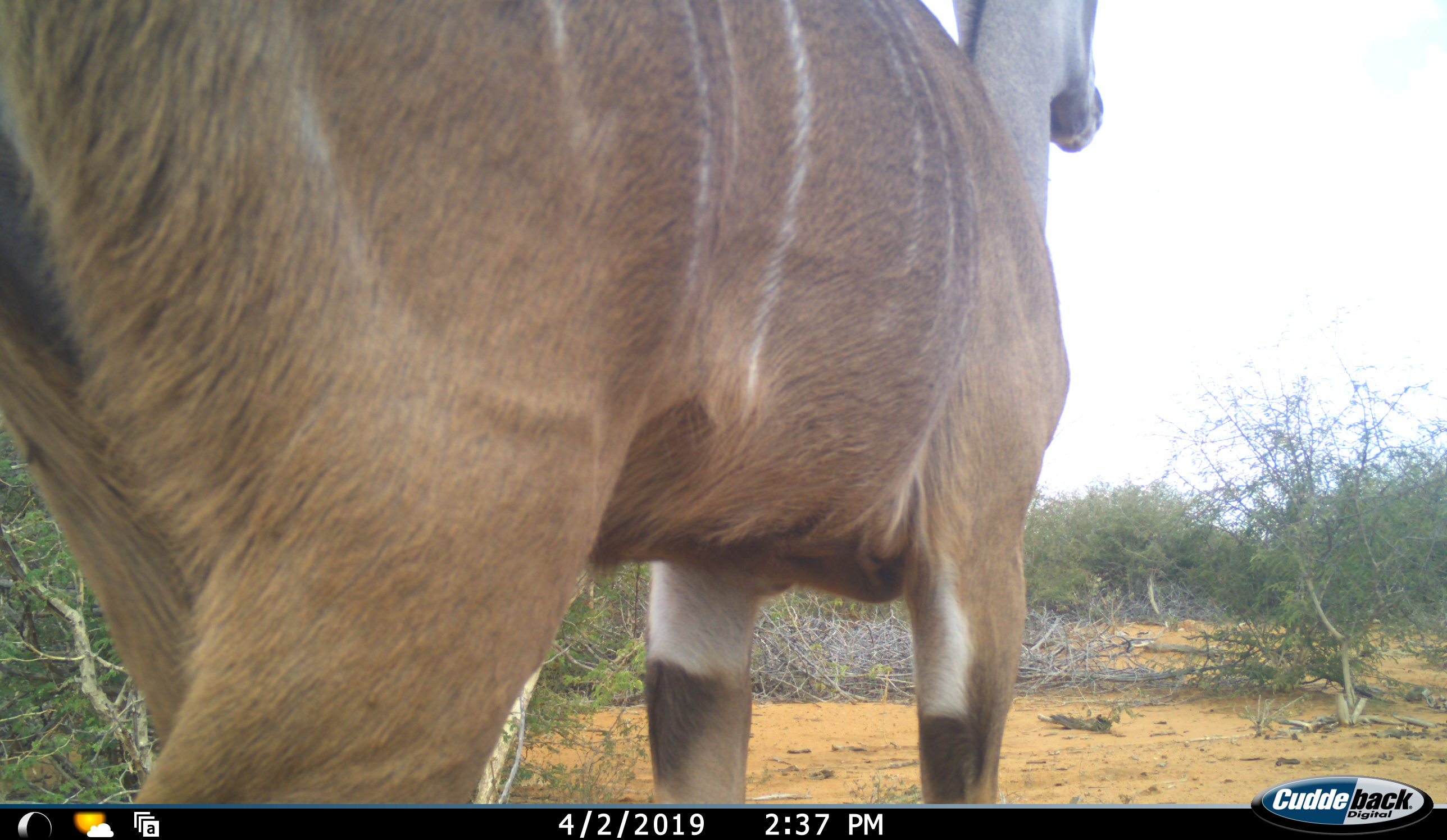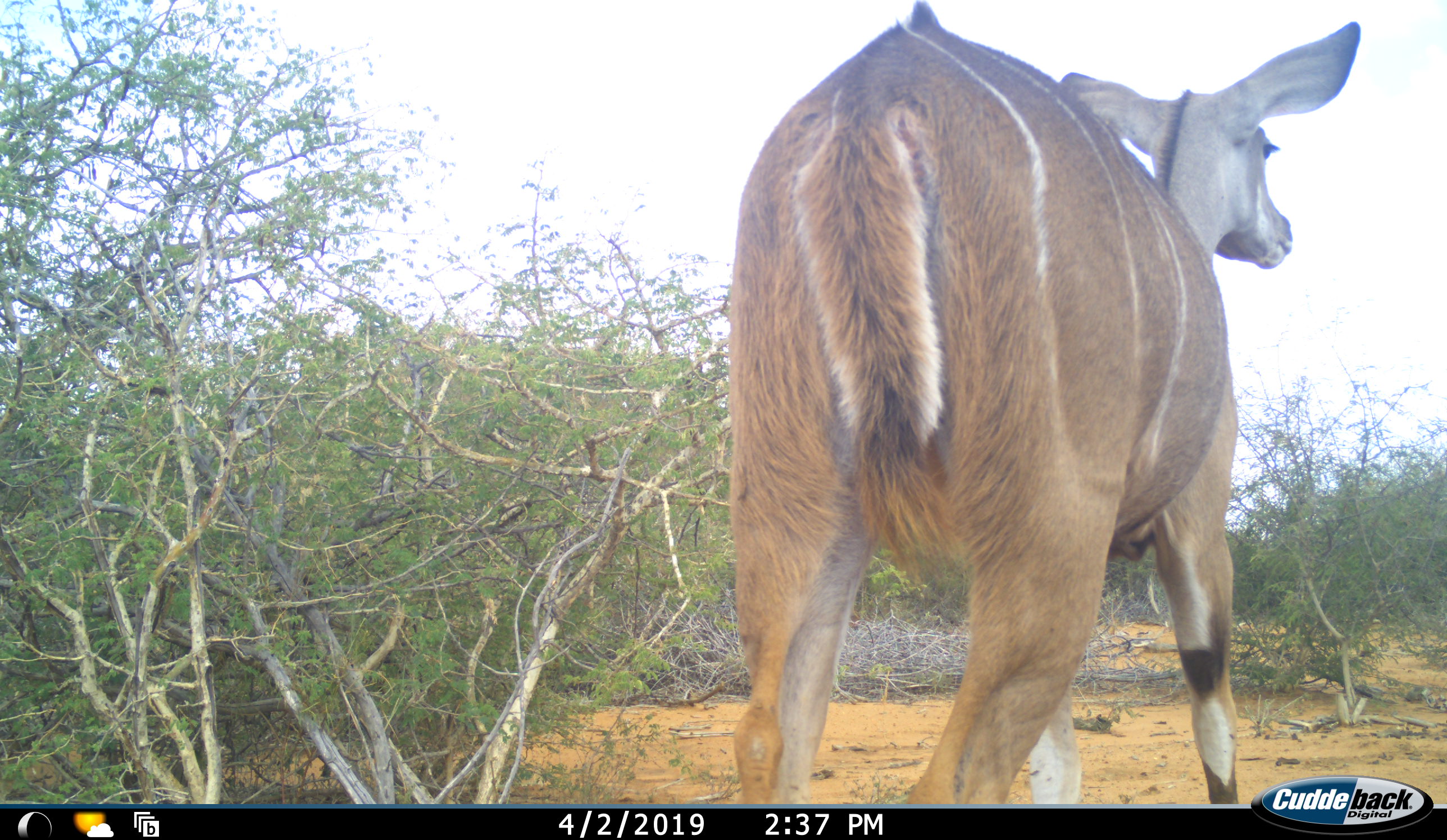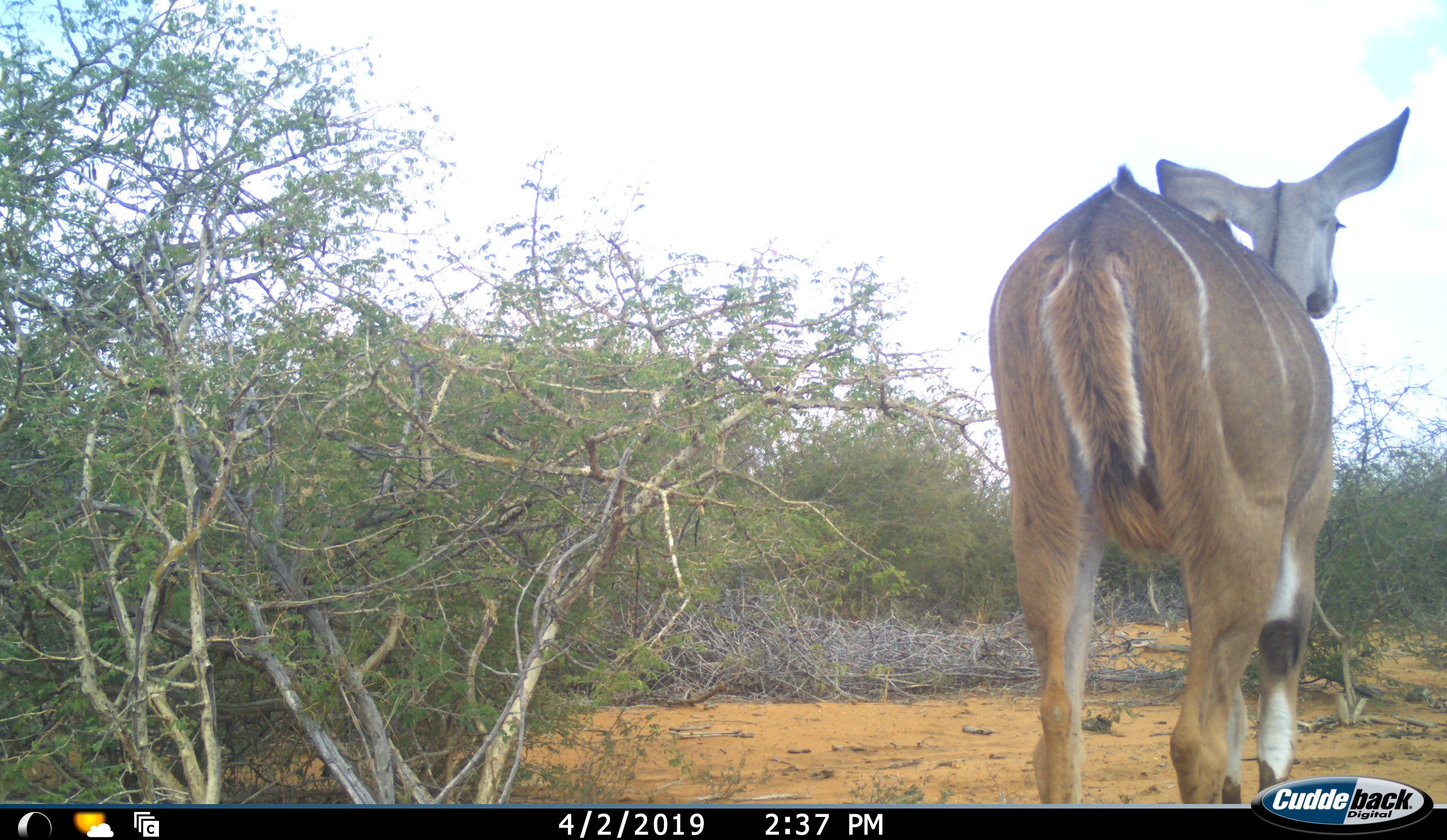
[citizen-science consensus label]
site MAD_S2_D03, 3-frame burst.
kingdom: Animalia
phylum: Chordata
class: Mammalia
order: Artiodactyla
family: Bovidae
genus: Tragelaphus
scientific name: Tragelaphus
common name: kudu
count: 1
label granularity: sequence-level